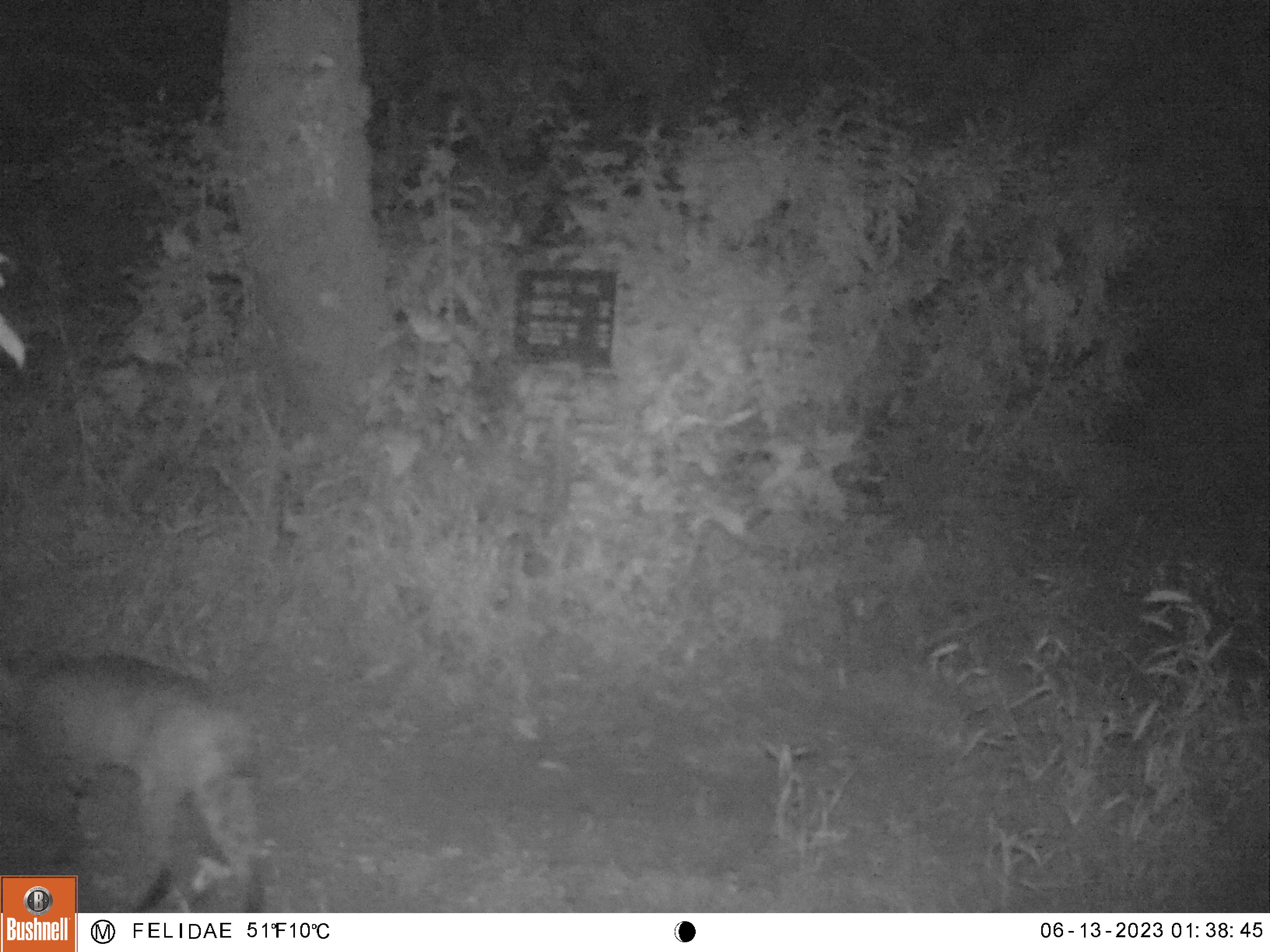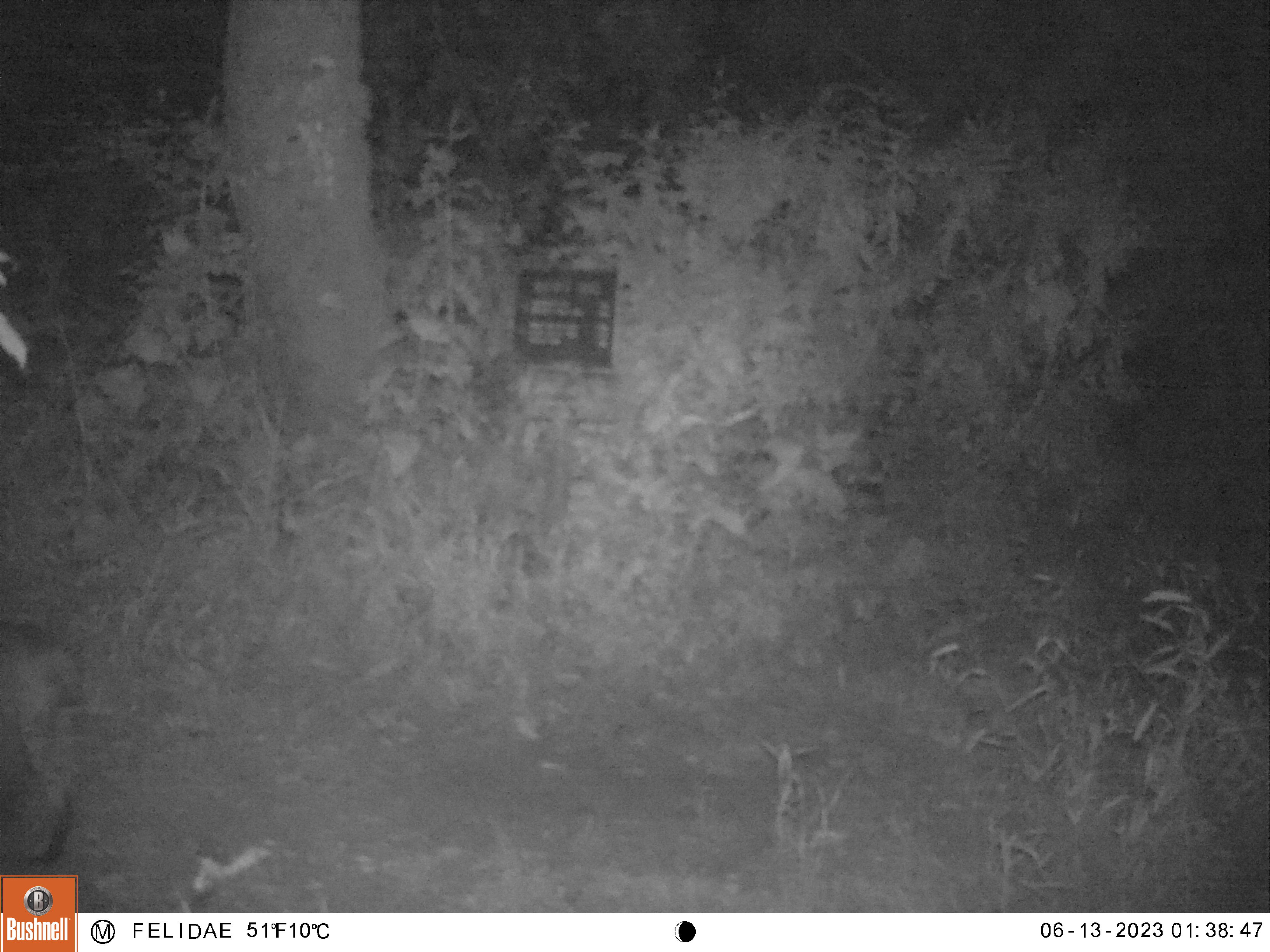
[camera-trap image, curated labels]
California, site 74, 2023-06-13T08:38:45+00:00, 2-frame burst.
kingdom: Animalia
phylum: Chordata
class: Mammalia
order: Carnivora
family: Felidae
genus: Lynx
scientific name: Lynx rufus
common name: bobcat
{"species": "bobcat (Lynx rufus)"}